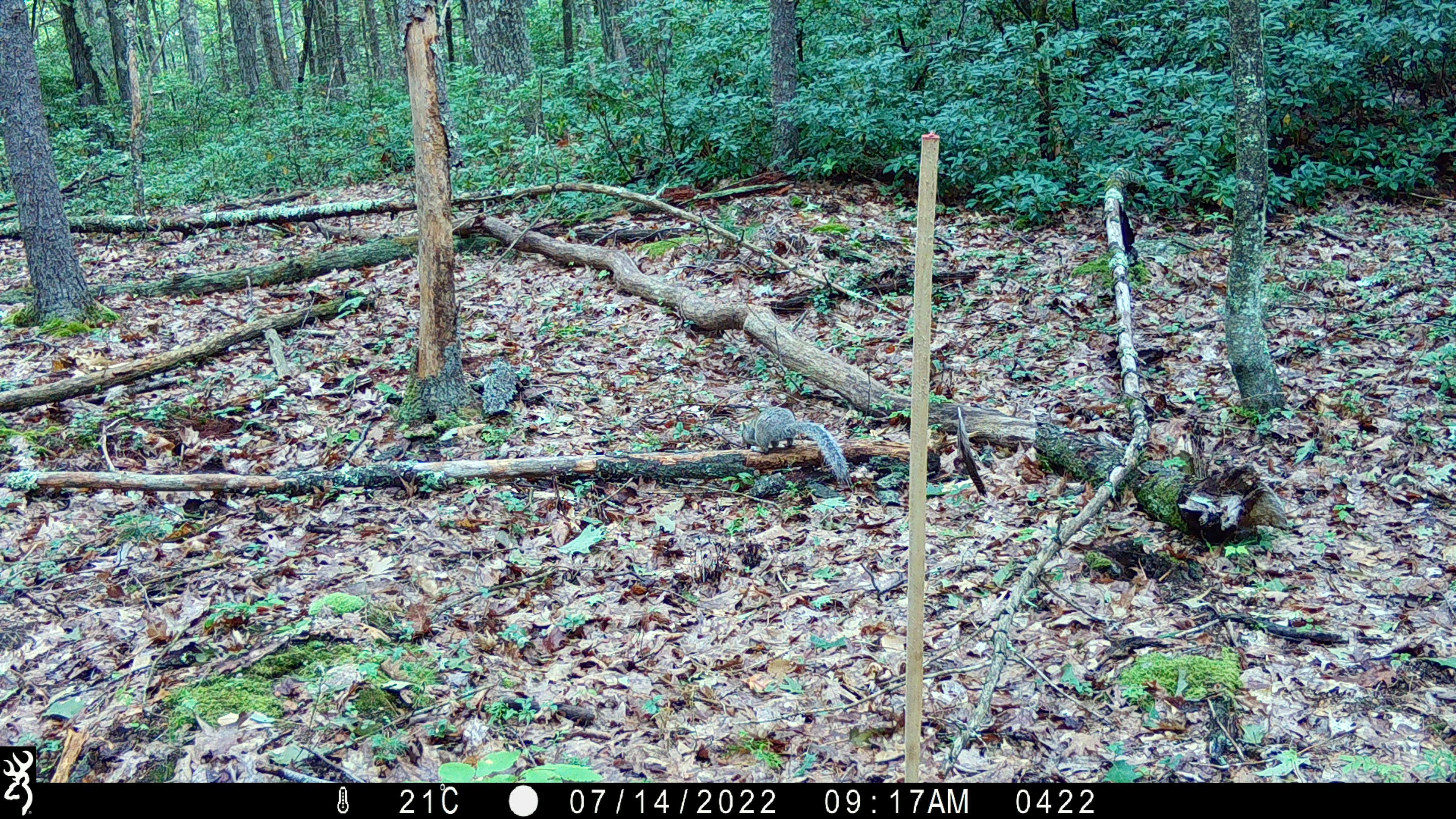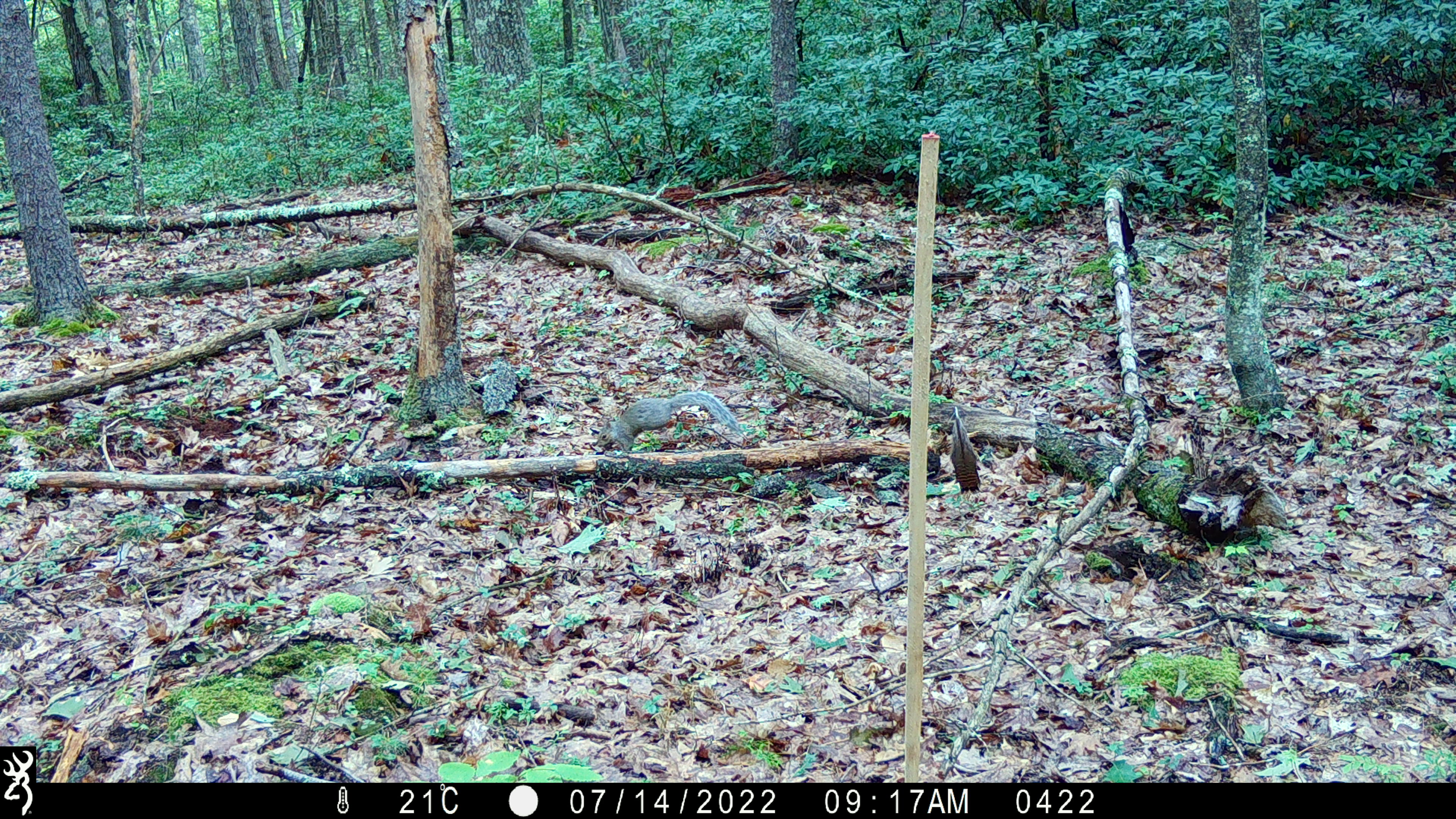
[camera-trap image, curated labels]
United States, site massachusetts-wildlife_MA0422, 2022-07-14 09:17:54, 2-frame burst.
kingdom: Animalia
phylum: Chordata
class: Mammalia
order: Rodentia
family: Sciuridae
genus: Sciurus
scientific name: Sciurus carolinensis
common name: gray squirrel